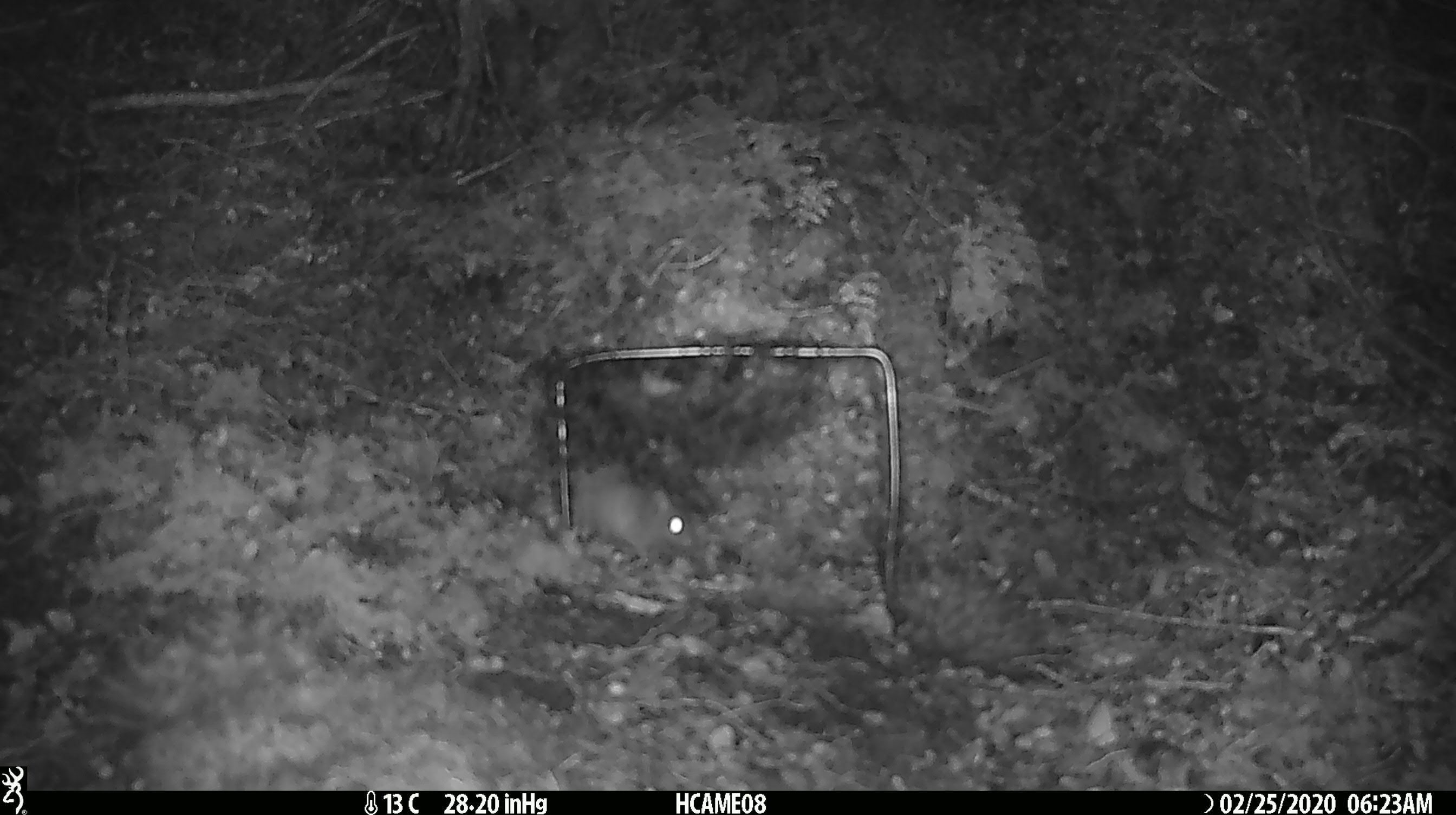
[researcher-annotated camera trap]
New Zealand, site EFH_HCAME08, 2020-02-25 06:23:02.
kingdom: Animalia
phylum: Chordata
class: Mammalia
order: Rodentia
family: Muridae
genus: Mus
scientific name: Mus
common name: mouse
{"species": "mouse (Mus)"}